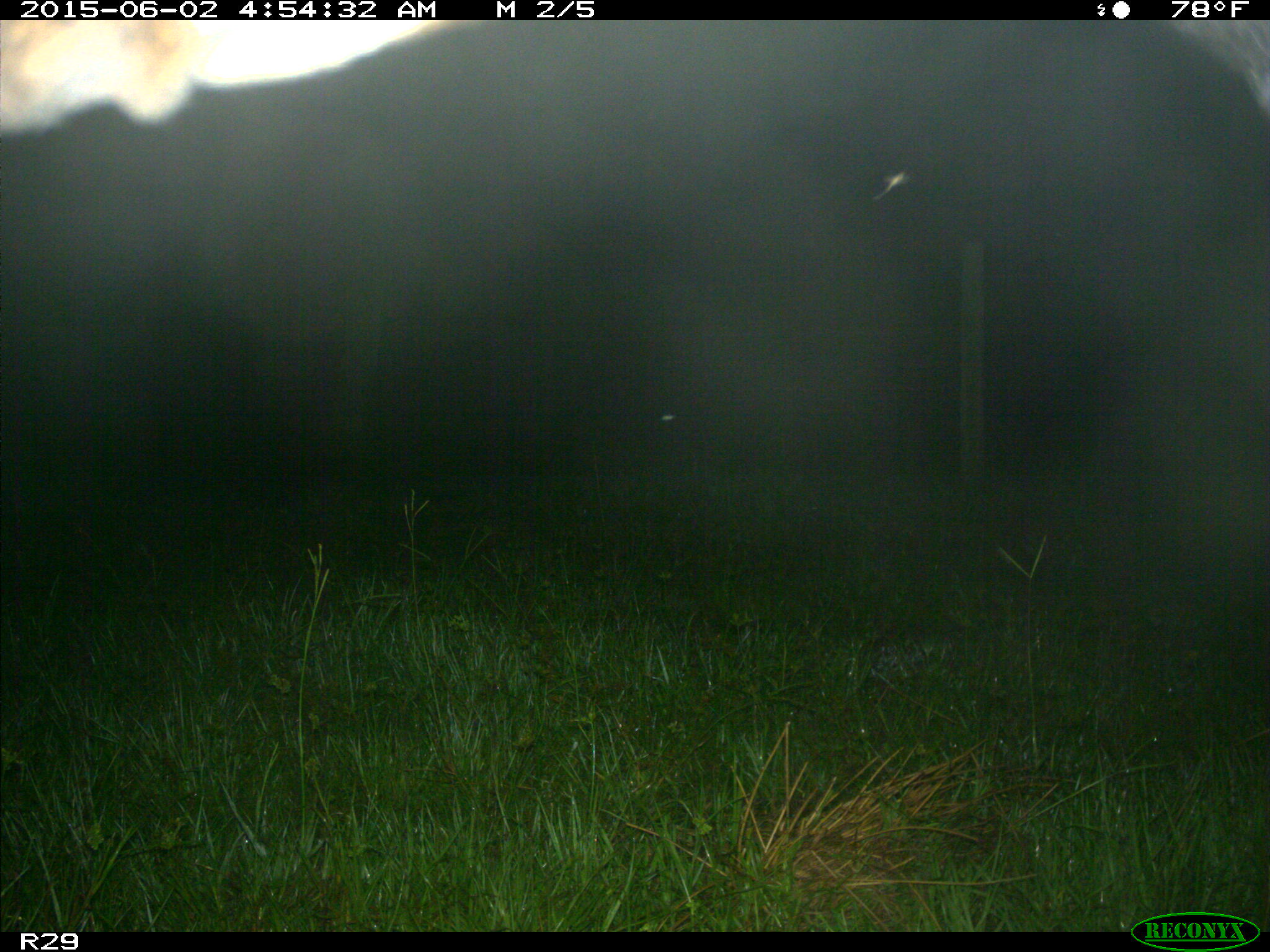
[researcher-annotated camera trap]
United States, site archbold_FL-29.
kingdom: Animalia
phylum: Chordata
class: Mammalia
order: Artiodactyla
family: Bovidae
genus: Bos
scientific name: Bos taurus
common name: domestic cow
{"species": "Bos taurus (domestic cow)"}